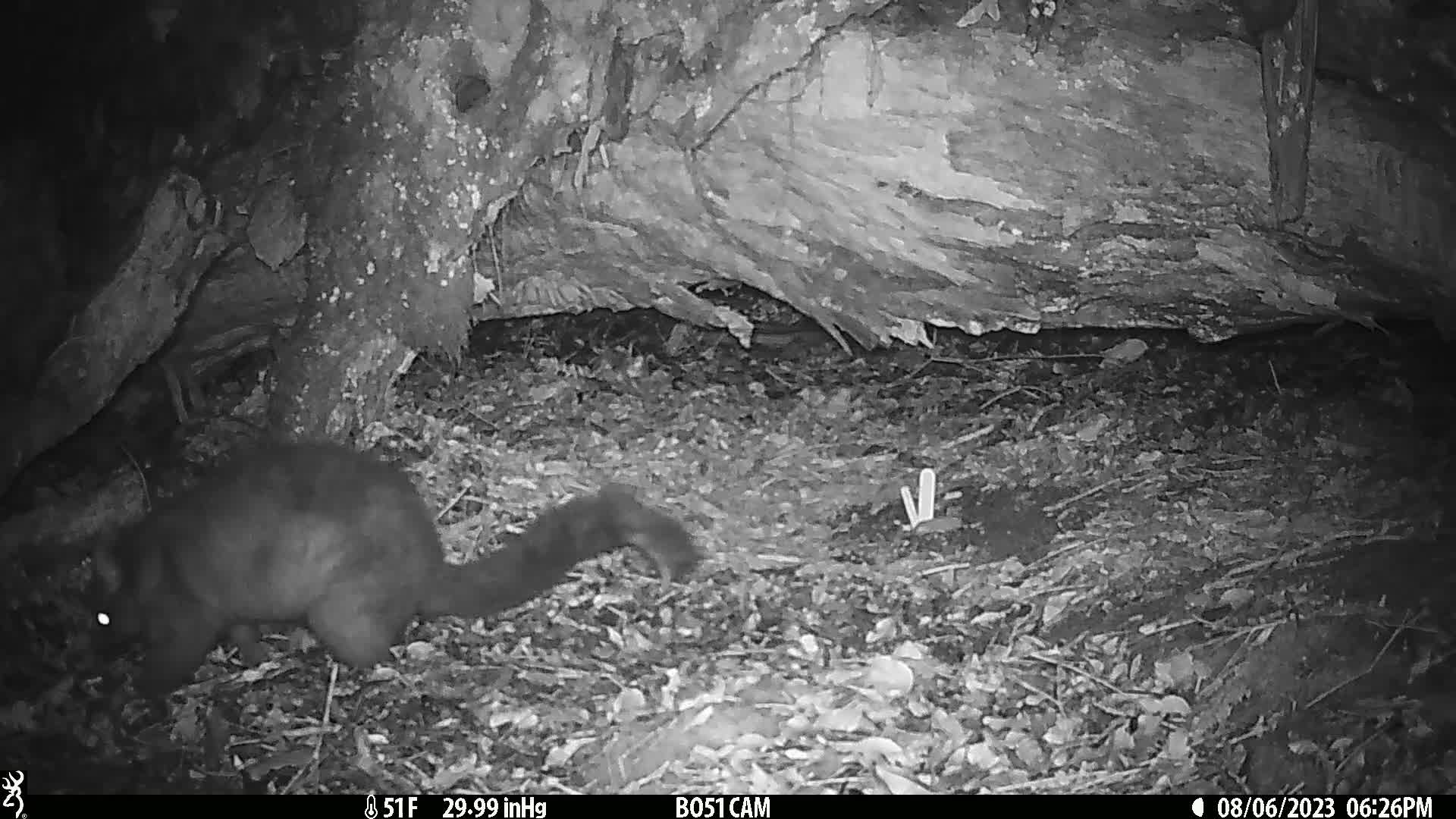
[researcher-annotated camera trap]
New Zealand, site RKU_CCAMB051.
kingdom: Animalia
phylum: Chordata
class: Mammalia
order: Diprotodontia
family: Phalangeridae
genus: Trichosurus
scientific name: Trichosurus vulpecula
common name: common brushtail possum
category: possum